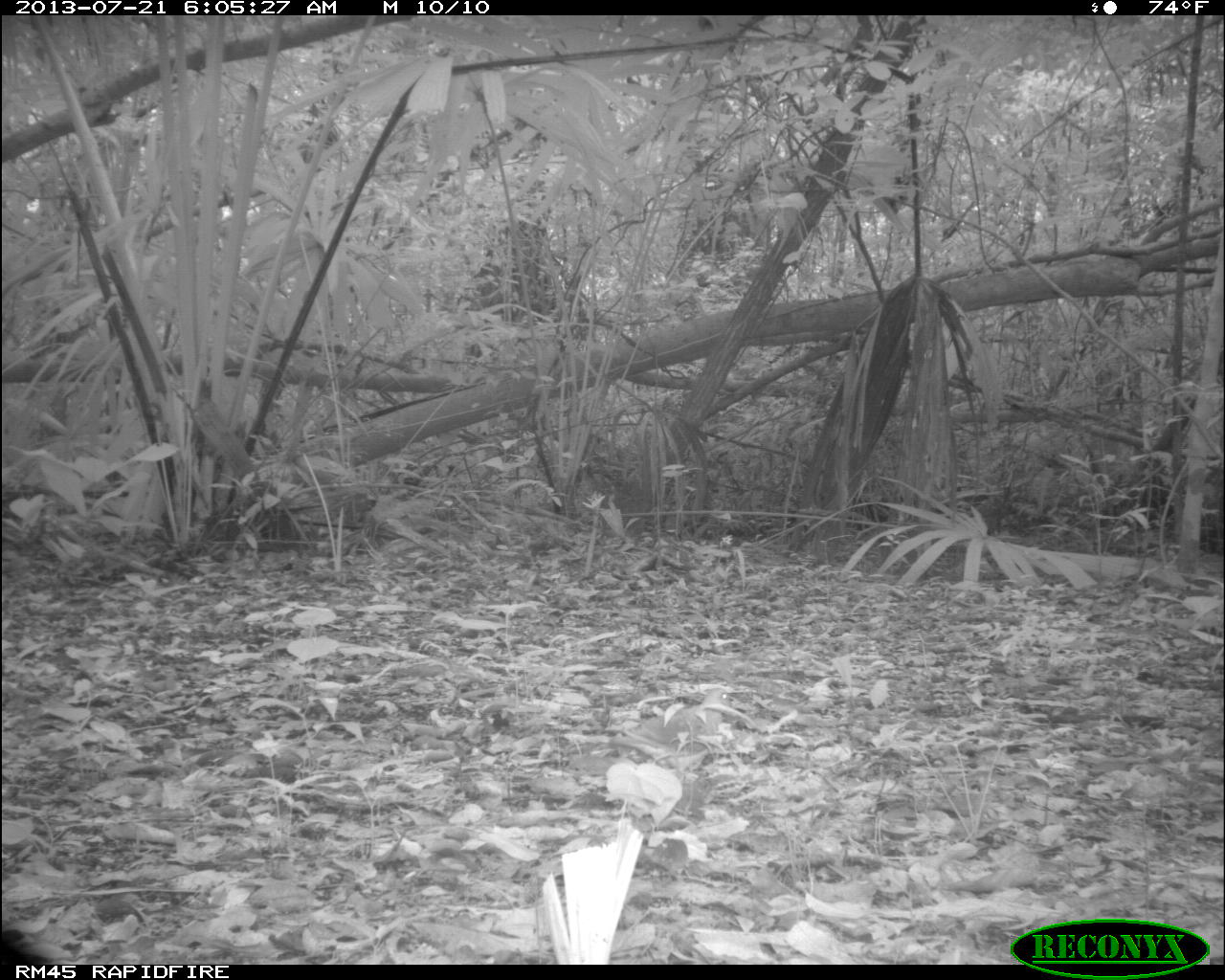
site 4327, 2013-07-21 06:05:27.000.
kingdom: Animalia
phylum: Chordata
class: Aves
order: Columbiformes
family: Columbidae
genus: Geotrygon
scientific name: Geotrygon montana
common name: ruddy quail-dove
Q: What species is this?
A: Geotrygon montana (ruddy quail-dove).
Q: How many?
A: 1.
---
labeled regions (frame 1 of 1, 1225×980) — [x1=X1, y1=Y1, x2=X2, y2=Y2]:
geotrygon montana: [x1=607, y1=686, x2=733, y2=773]